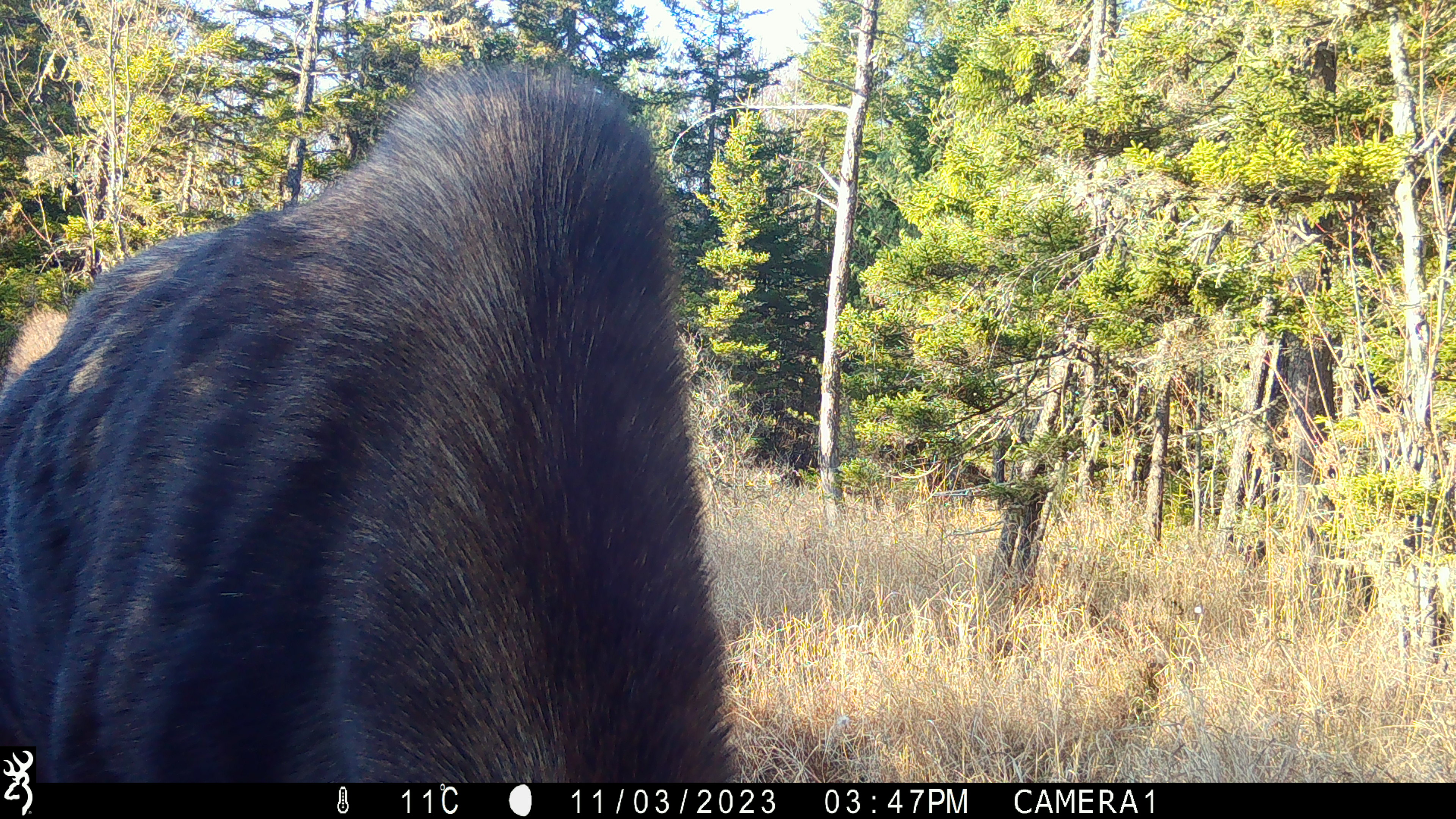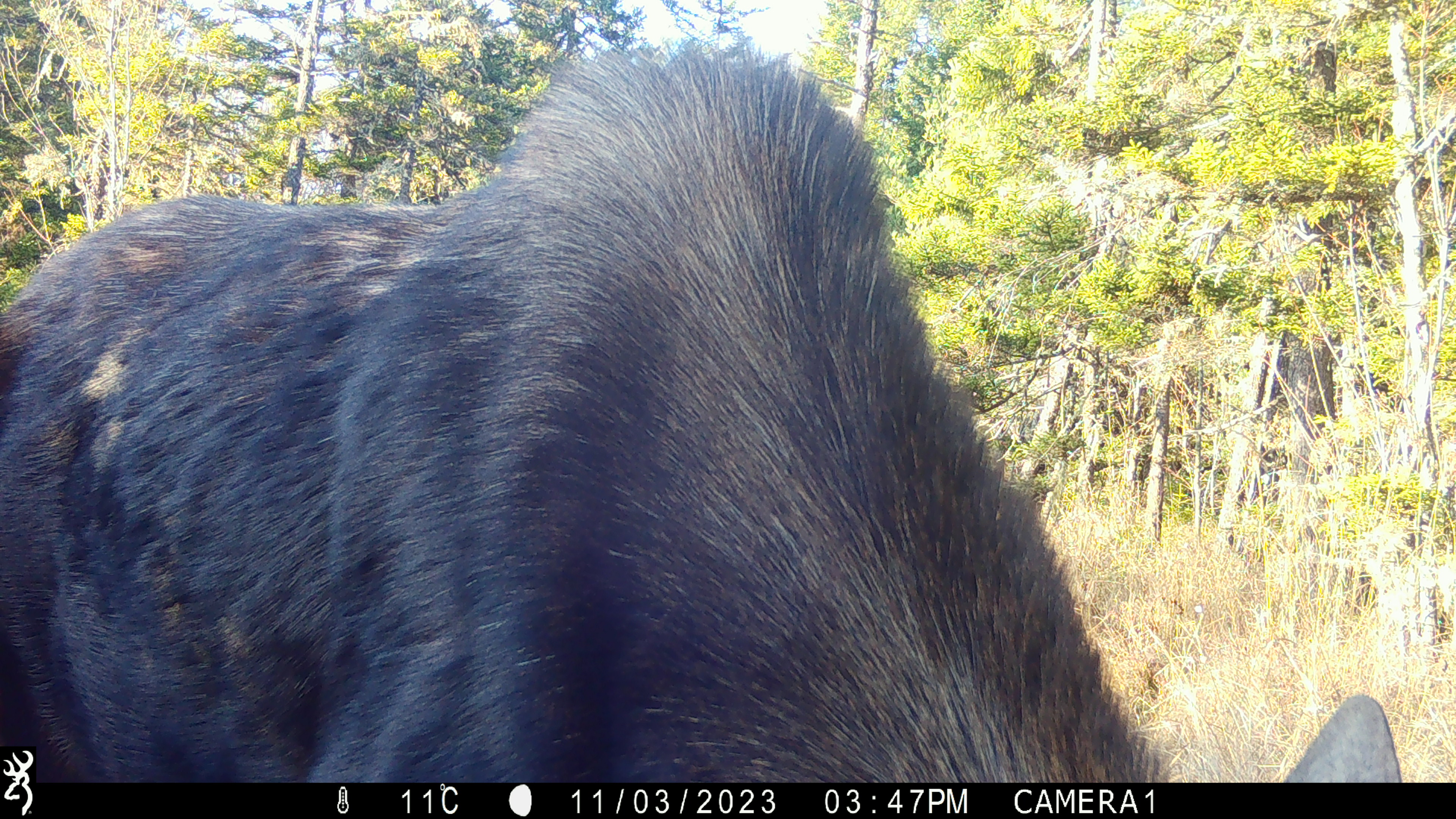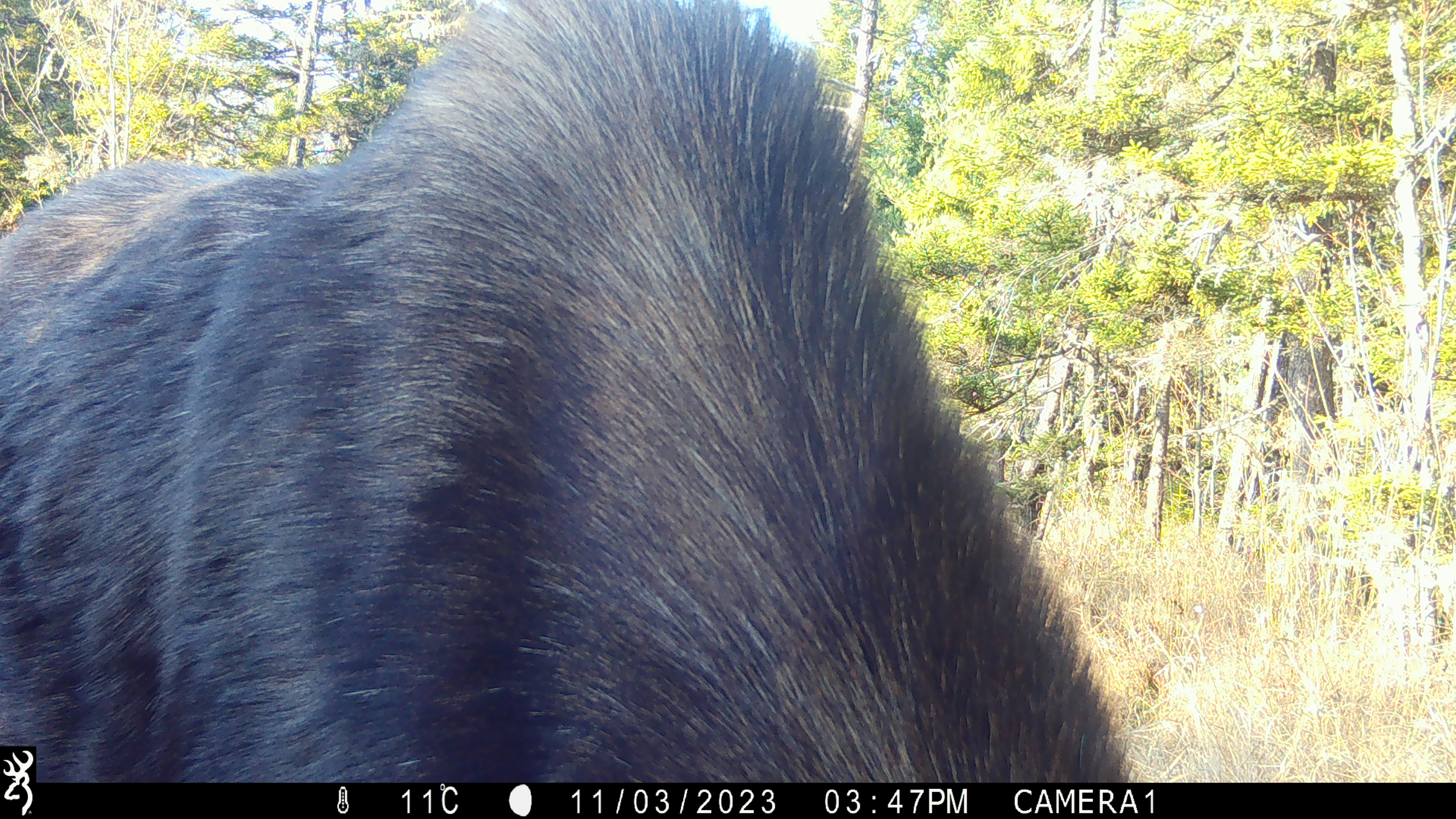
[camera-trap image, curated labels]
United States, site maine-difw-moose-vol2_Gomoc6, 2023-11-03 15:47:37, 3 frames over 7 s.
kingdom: Animalia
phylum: Chordata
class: Mammalia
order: Artiodactyla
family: Cervidae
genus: Alces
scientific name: Alces alces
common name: moose